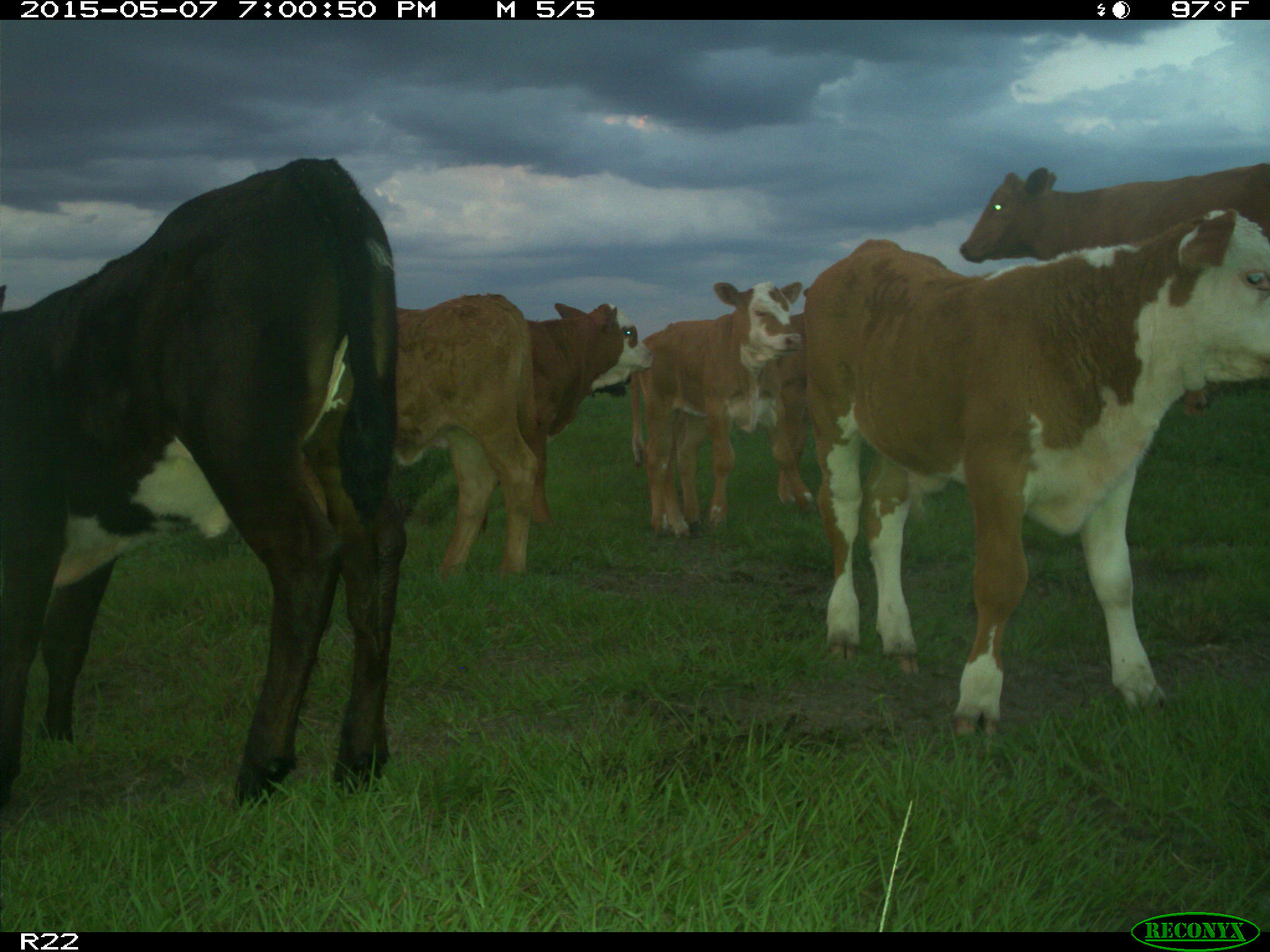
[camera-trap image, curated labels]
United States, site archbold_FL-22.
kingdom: Animalia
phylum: Chordata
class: Mammalia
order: Artiodactyla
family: Bovidae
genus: Bos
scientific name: Bos taurus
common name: domestic cow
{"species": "Bos taurus (domestic cow)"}